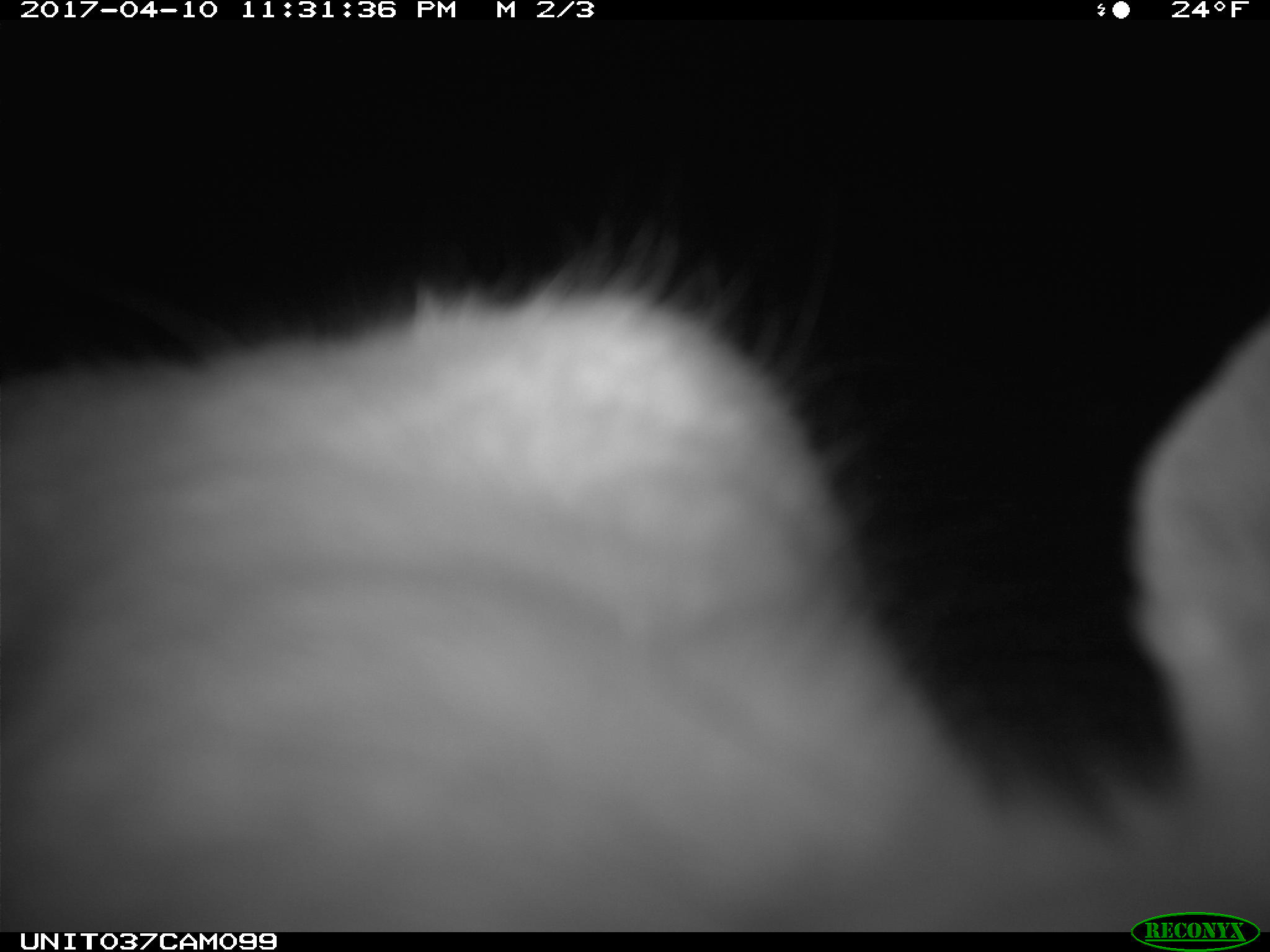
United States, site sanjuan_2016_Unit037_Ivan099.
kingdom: Animalia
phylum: Chordata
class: Mammalia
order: Lagomorpha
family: Leporidae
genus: Lepus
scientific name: Lepus americanus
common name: snowshoe hare